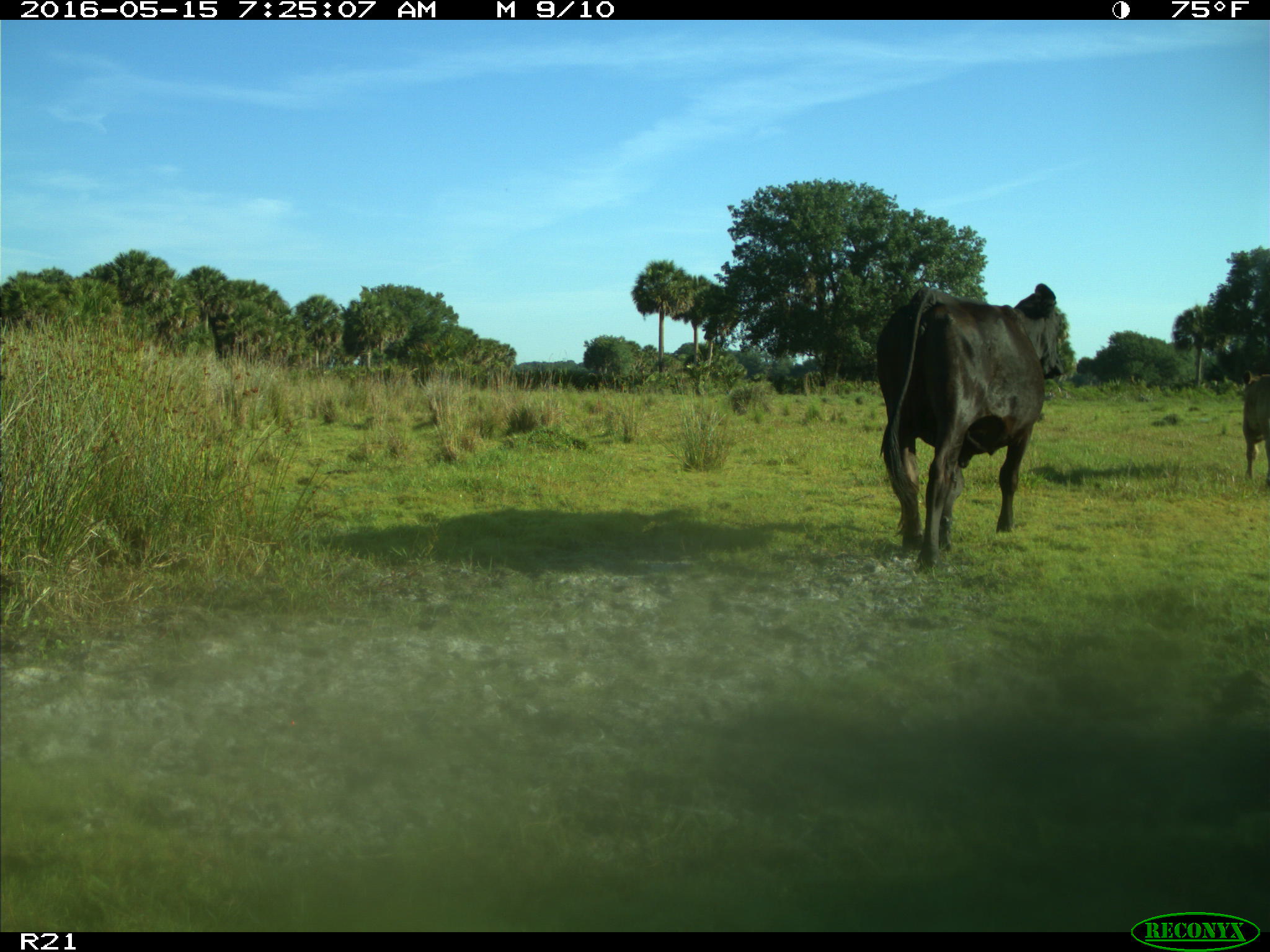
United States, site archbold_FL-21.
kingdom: Animalia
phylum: Chordata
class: Mammalia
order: Artiodactyla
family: Bovidae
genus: Bos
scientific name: Bos taurus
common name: domestic cow